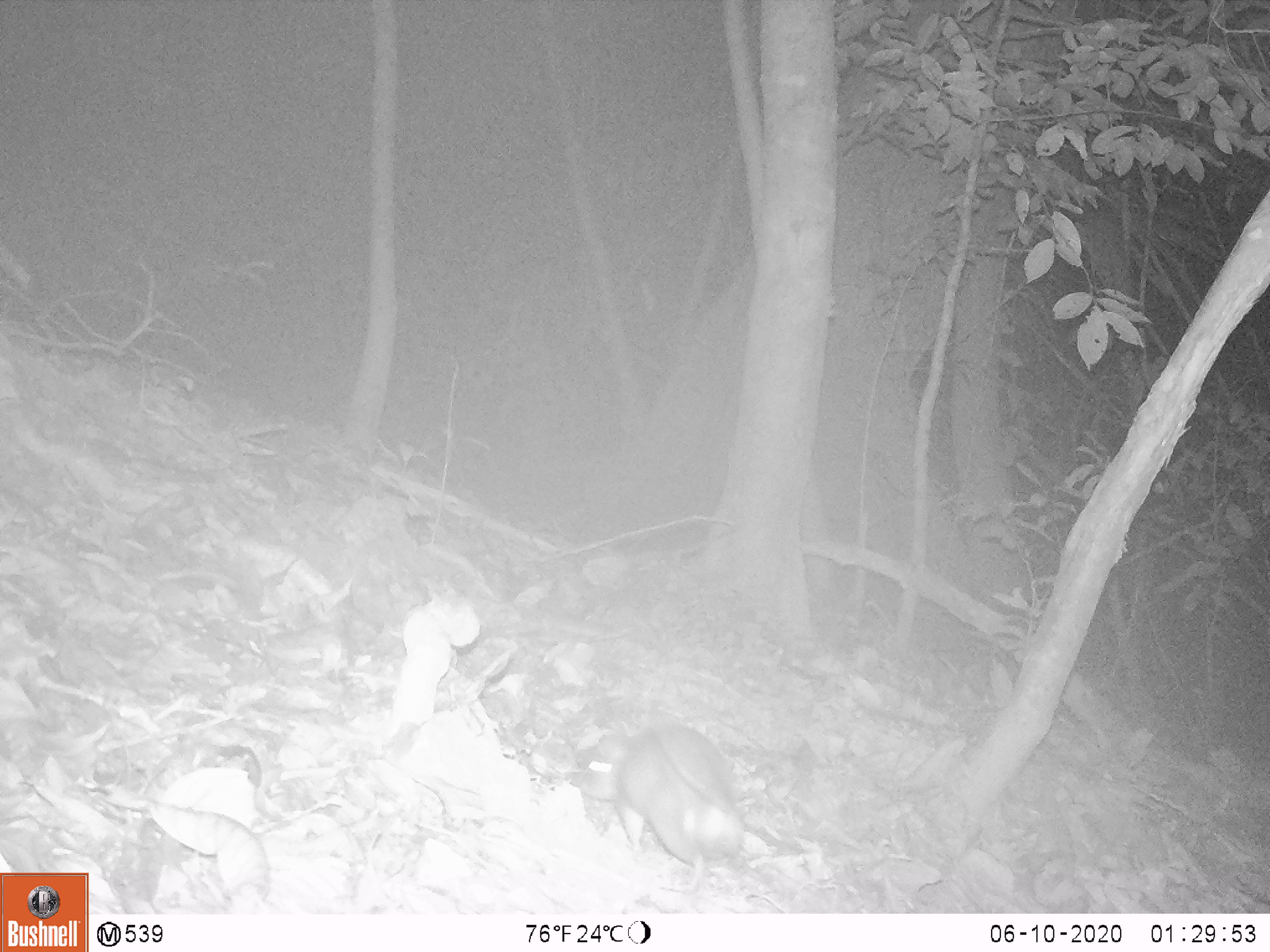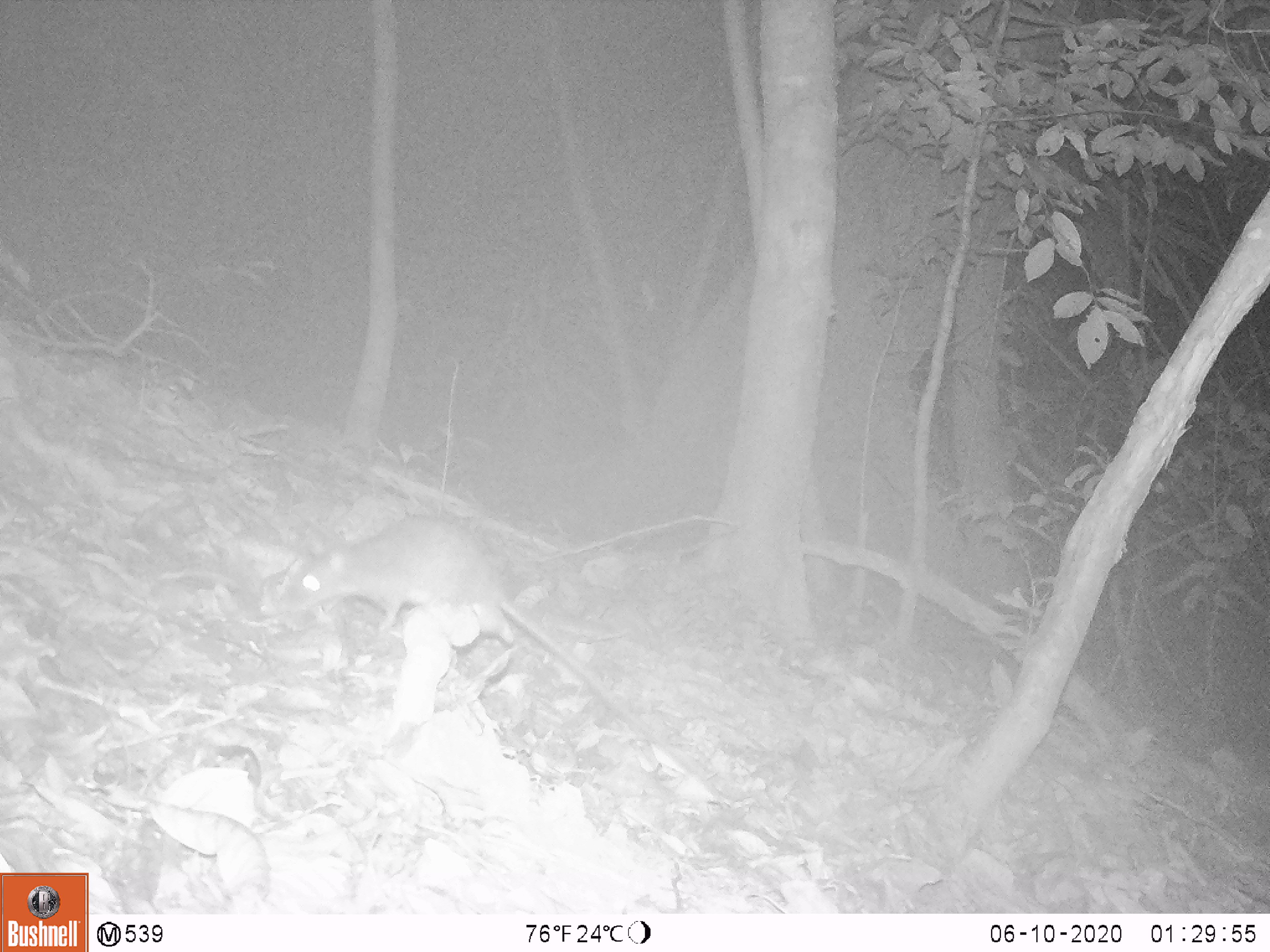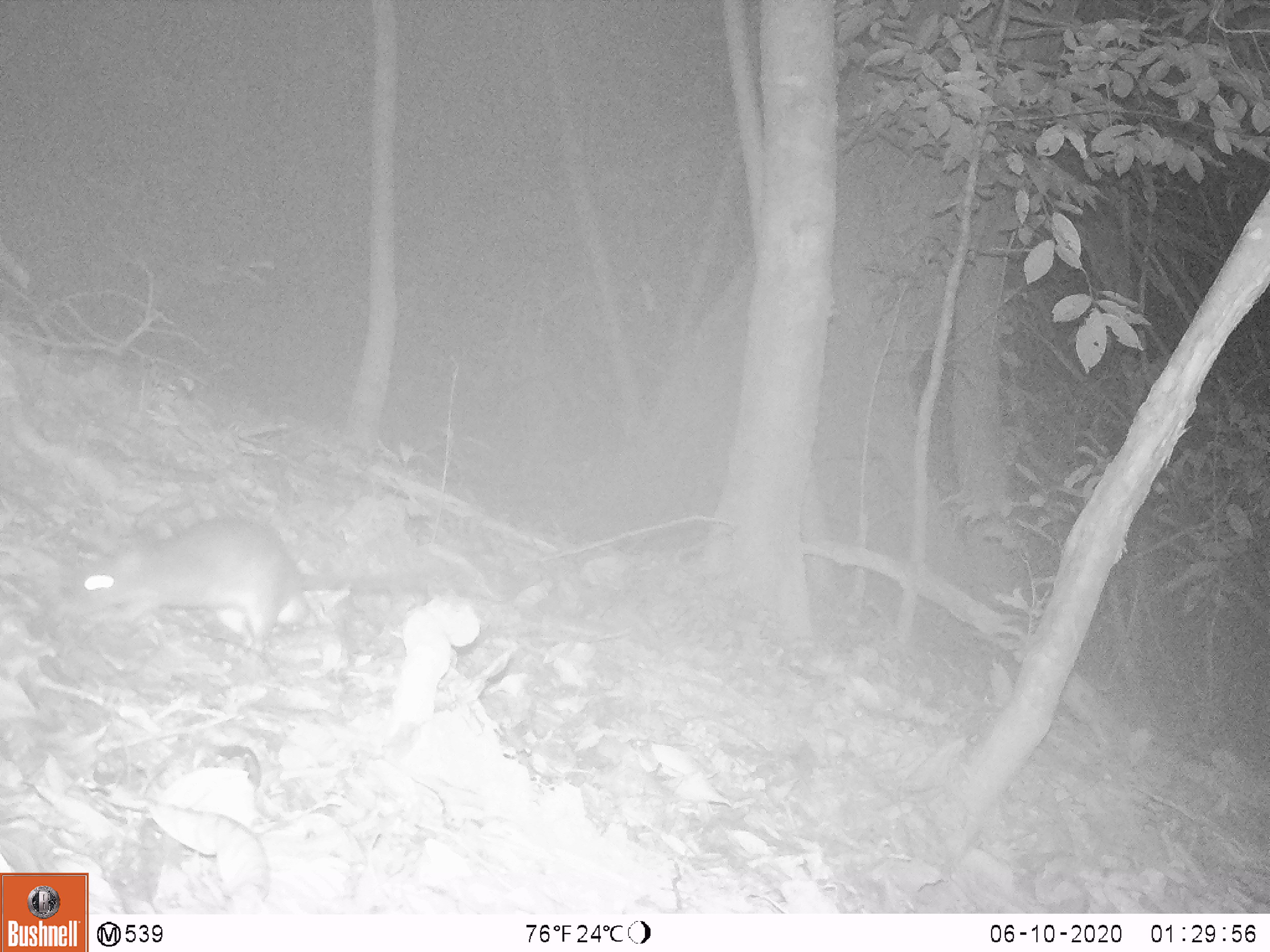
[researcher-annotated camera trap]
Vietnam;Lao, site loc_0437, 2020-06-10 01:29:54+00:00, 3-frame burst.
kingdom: Animalia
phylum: Chordata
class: Mammalia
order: Rodentia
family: Muridae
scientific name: Muridae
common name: old-world mice and rats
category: unidentified murid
Unidentified murid (old-world mice and rats) (Muridae). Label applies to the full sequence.